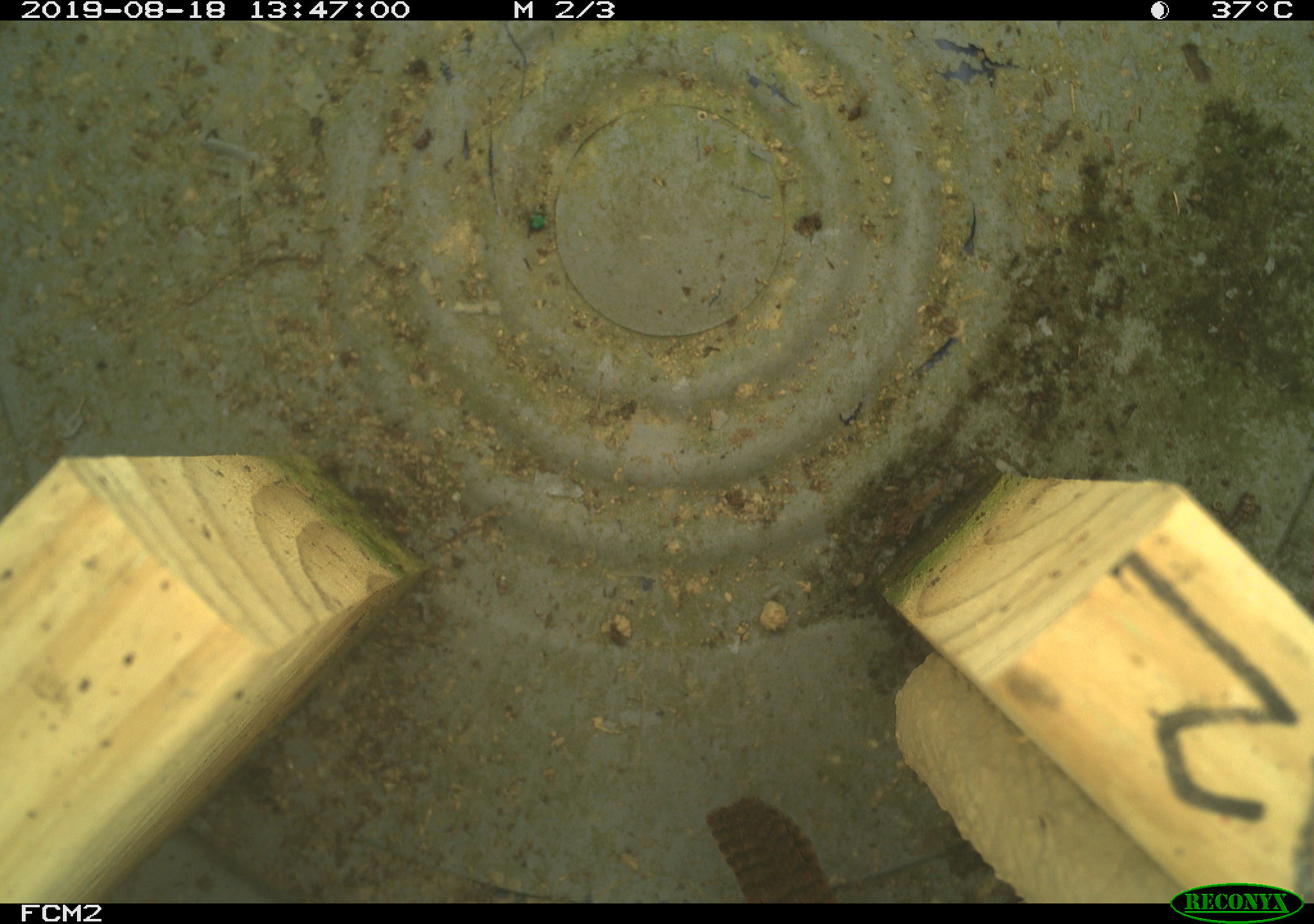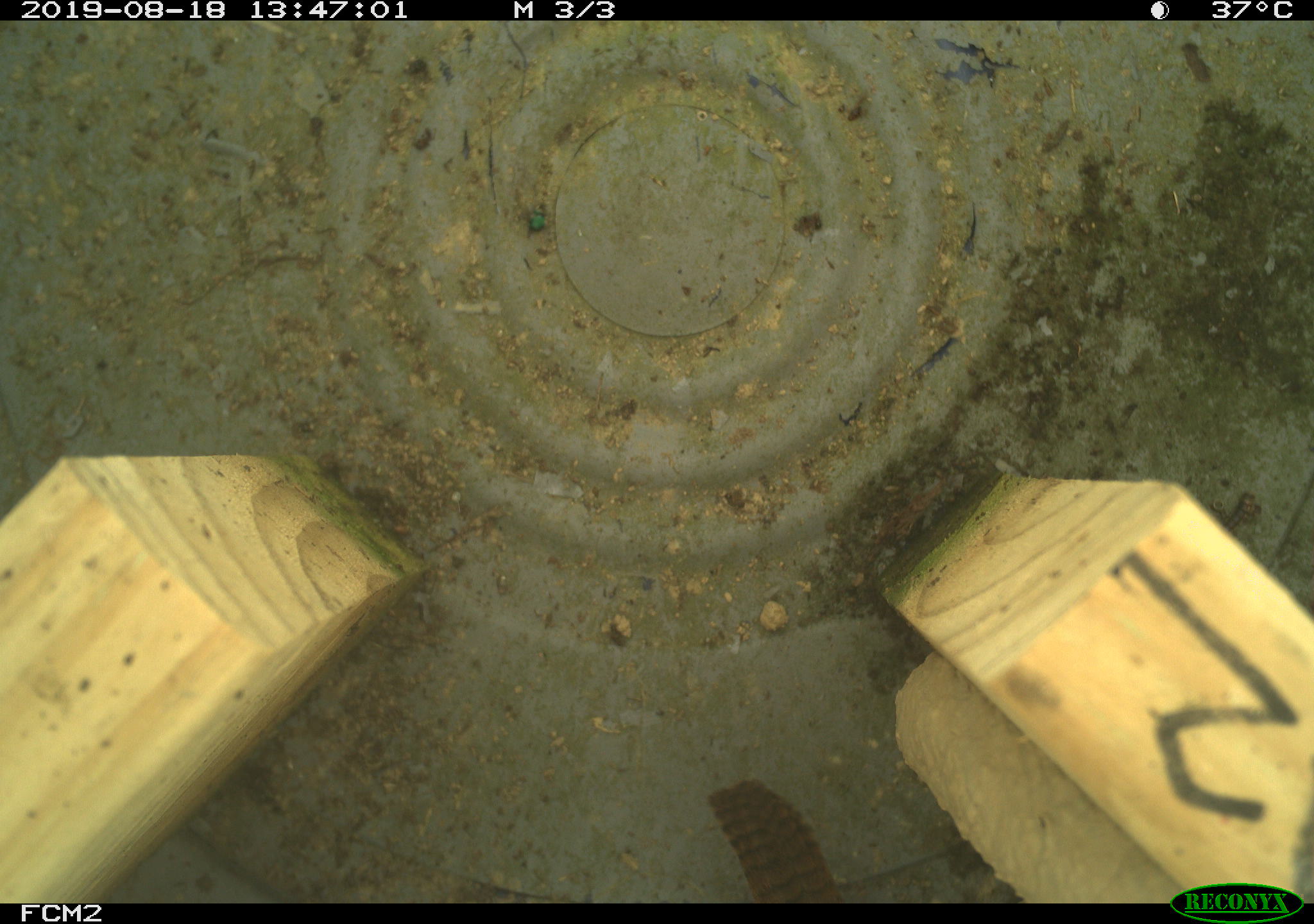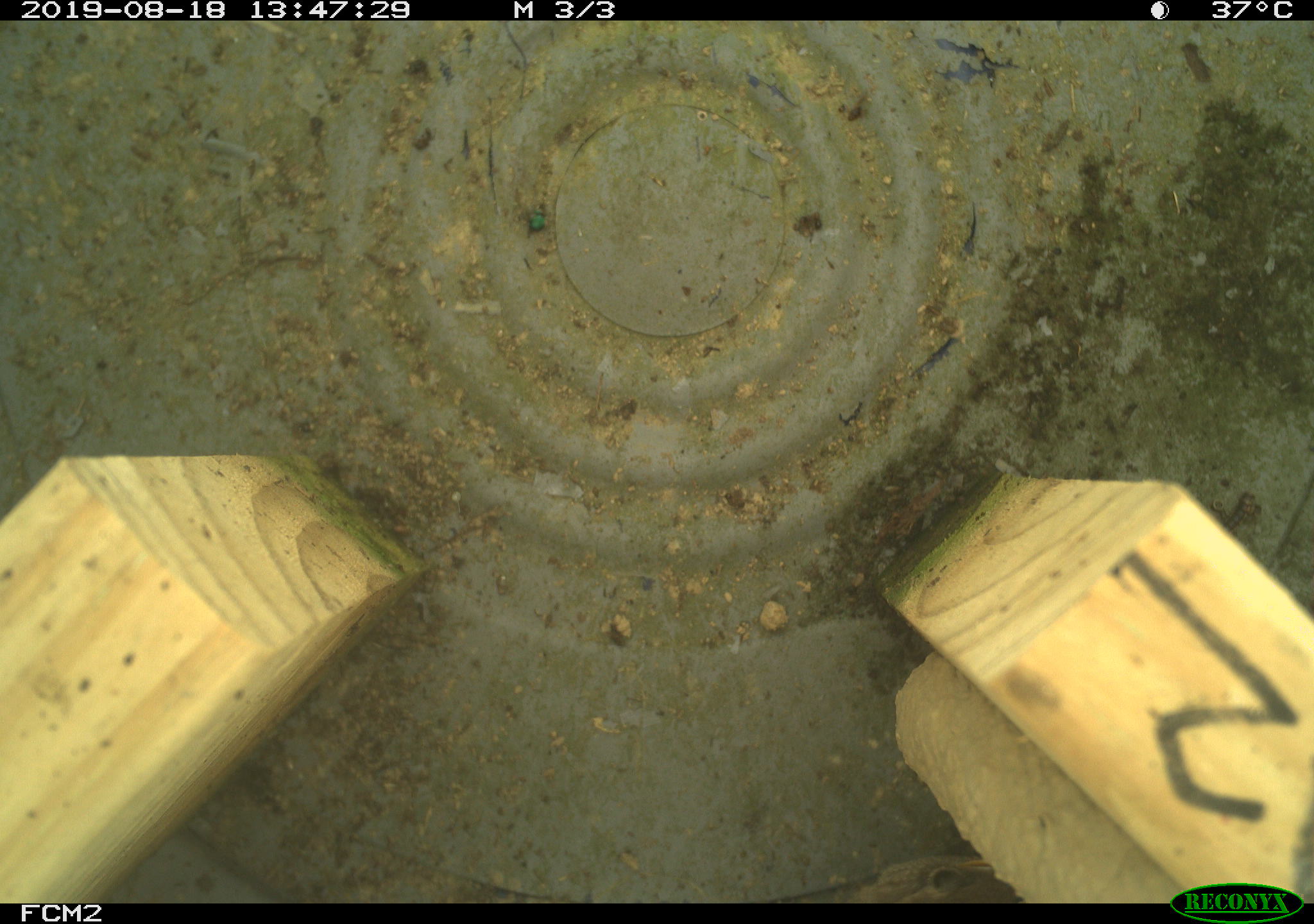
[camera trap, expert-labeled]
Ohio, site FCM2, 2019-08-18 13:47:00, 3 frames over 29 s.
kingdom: Animalia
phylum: Chordata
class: Aves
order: Passeriformes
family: Troglodytidae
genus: Troglodytes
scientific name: Troglodytes aedon aedon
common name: northern house wren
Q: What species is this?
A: Northern house wren (Troglodytes aedon aedon).